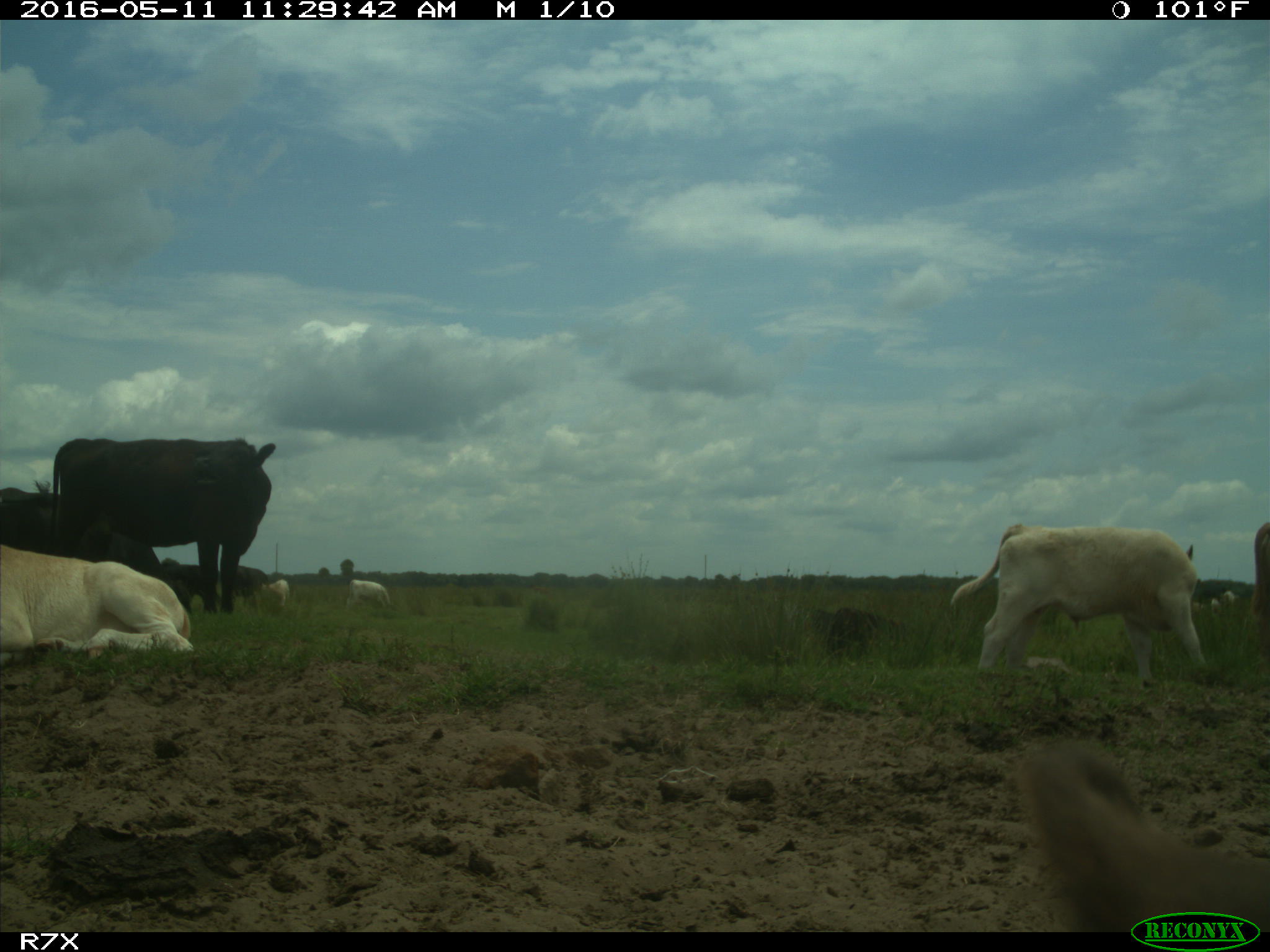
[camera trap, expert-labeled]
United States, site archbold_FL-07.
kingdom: Animalia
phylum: Chordata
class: Mammalia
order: Artiodactyla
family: Bovidae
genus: Bos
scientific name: Bos taurus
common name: domestic cow